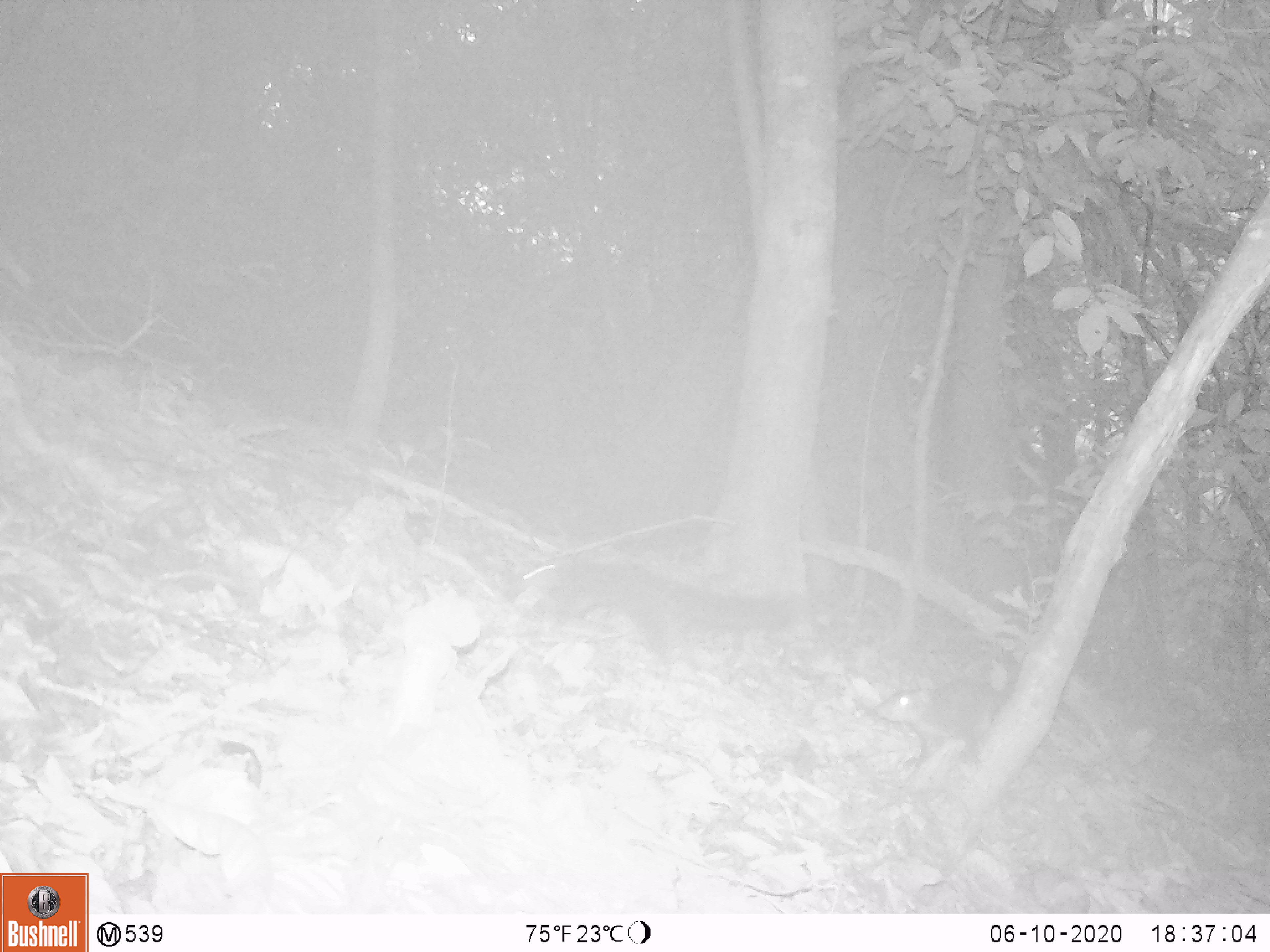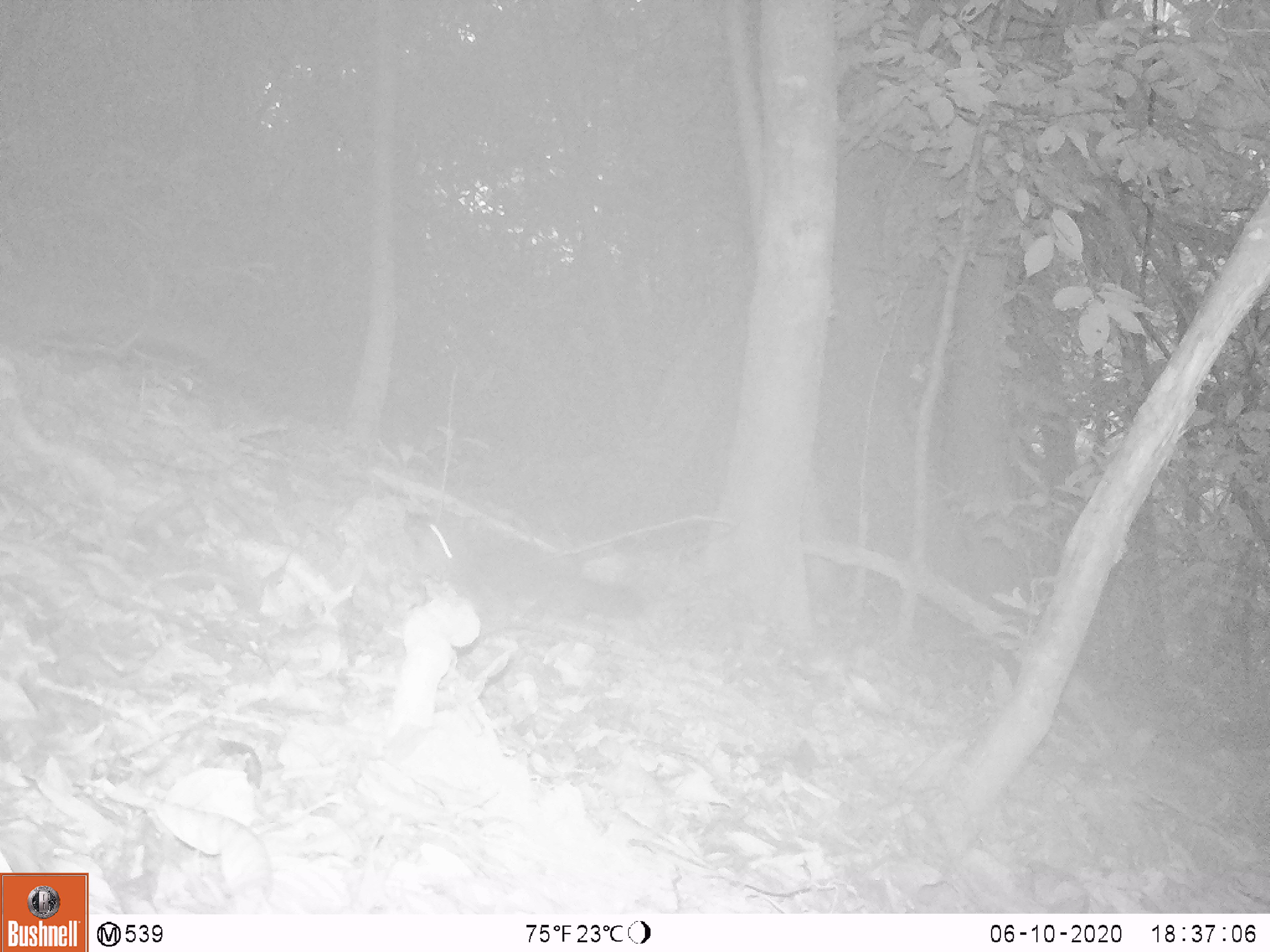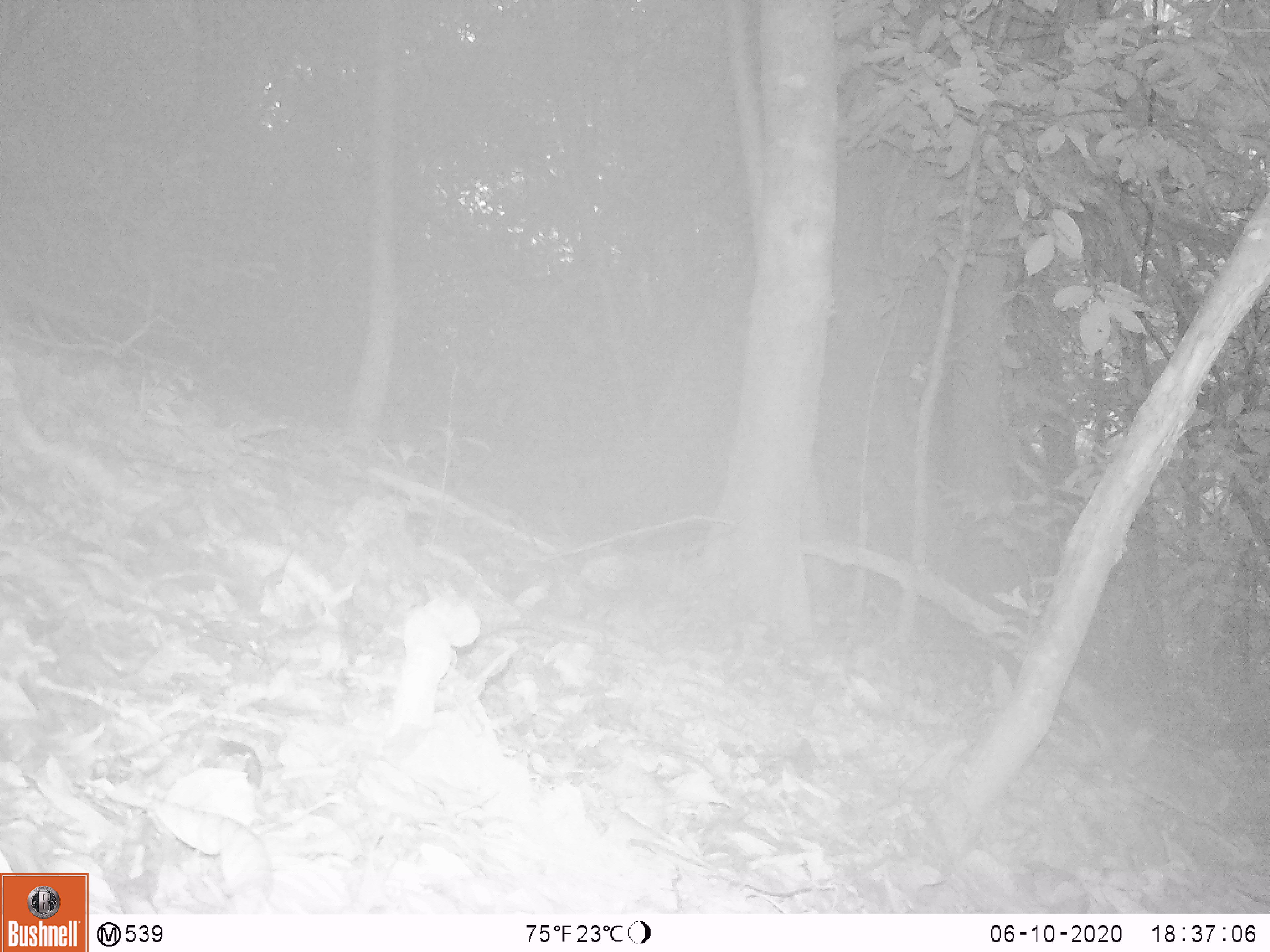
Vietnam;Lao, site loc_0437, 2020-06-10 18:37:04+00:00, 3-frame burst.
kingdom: Animalia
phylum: Chordata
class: Mammalia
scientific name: Mammalia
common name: mammal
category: unidentified small mammal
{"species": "unidentified small mammal (mammal) (Mammalia)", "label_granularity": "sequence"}